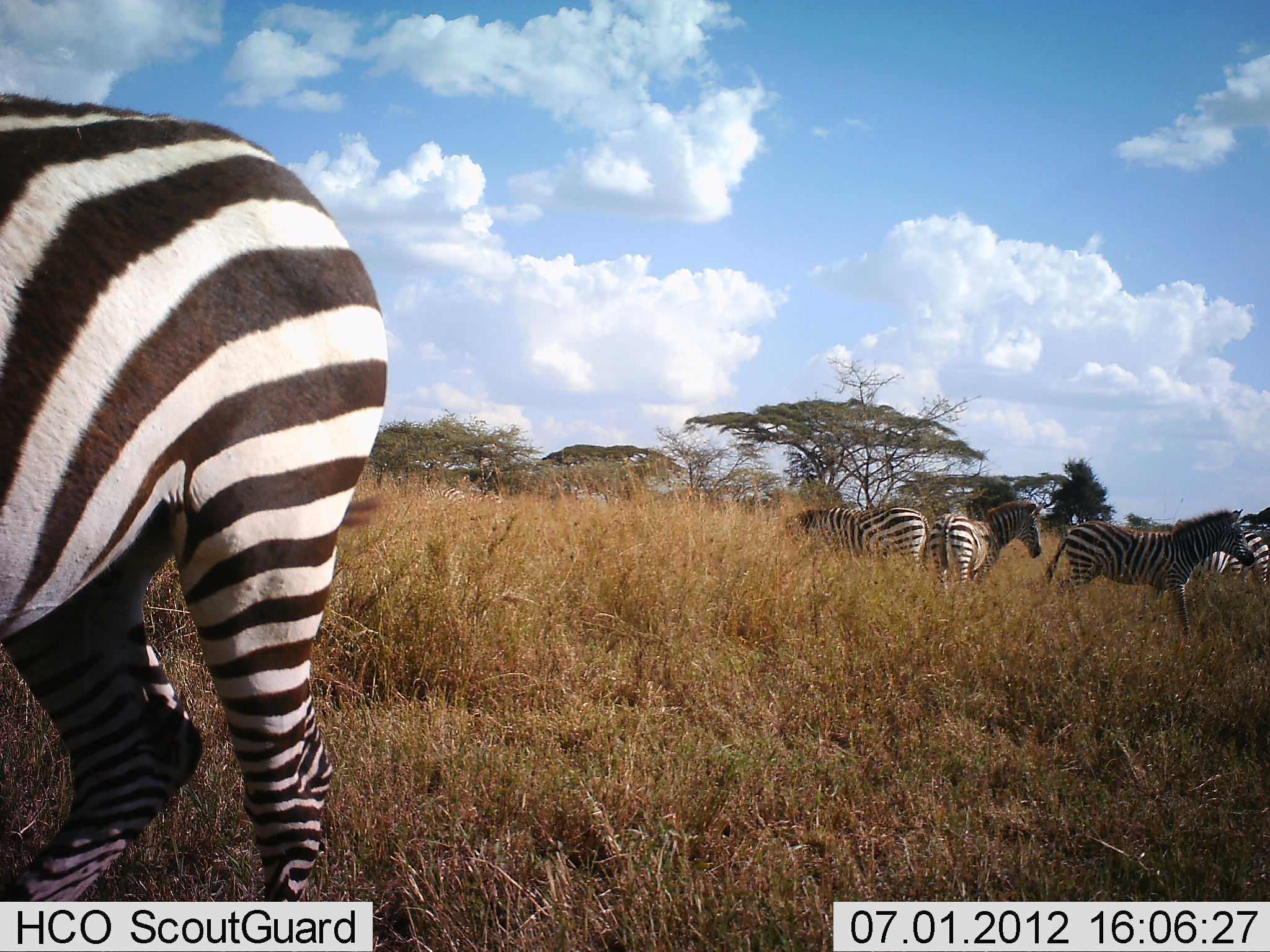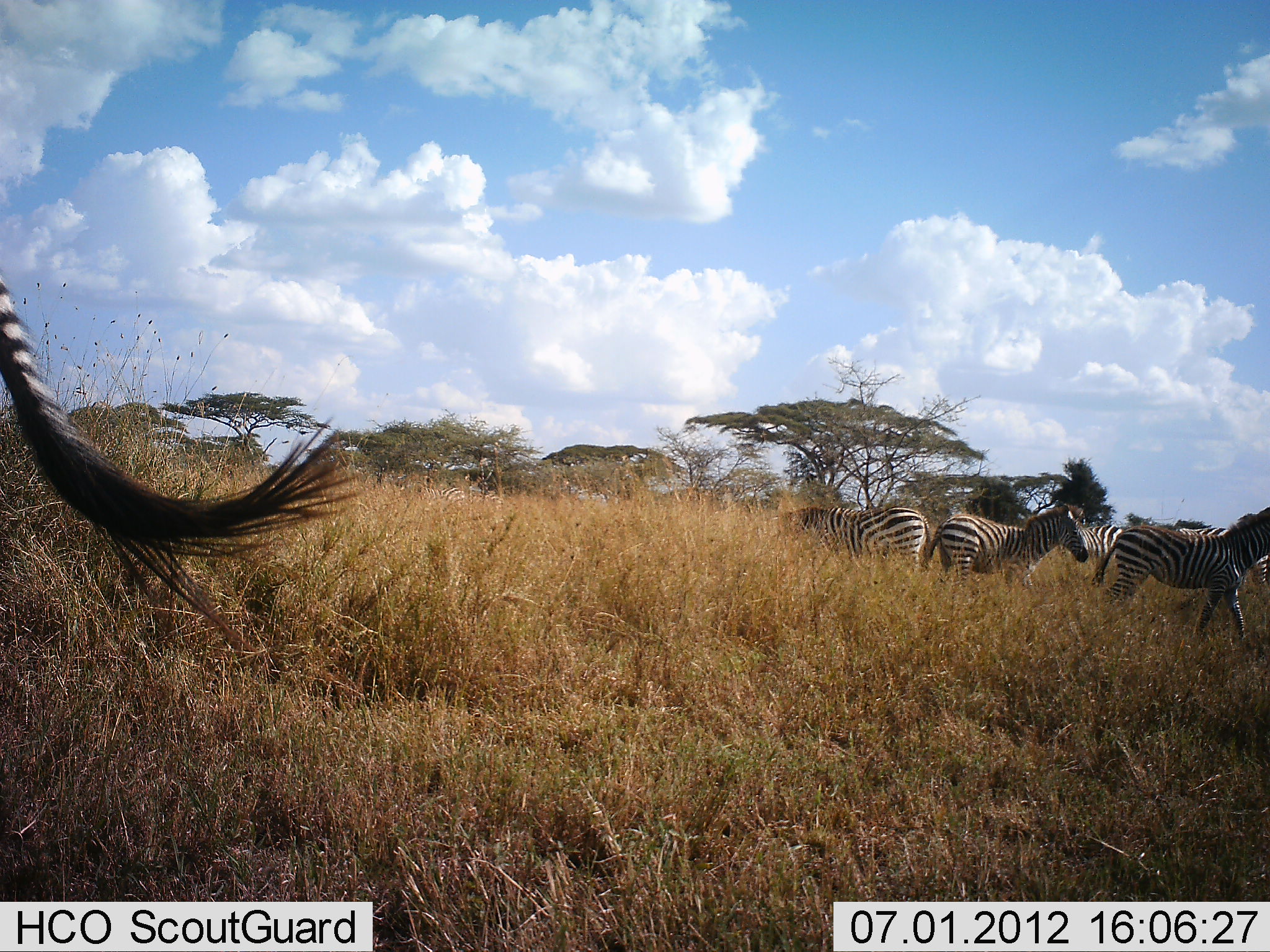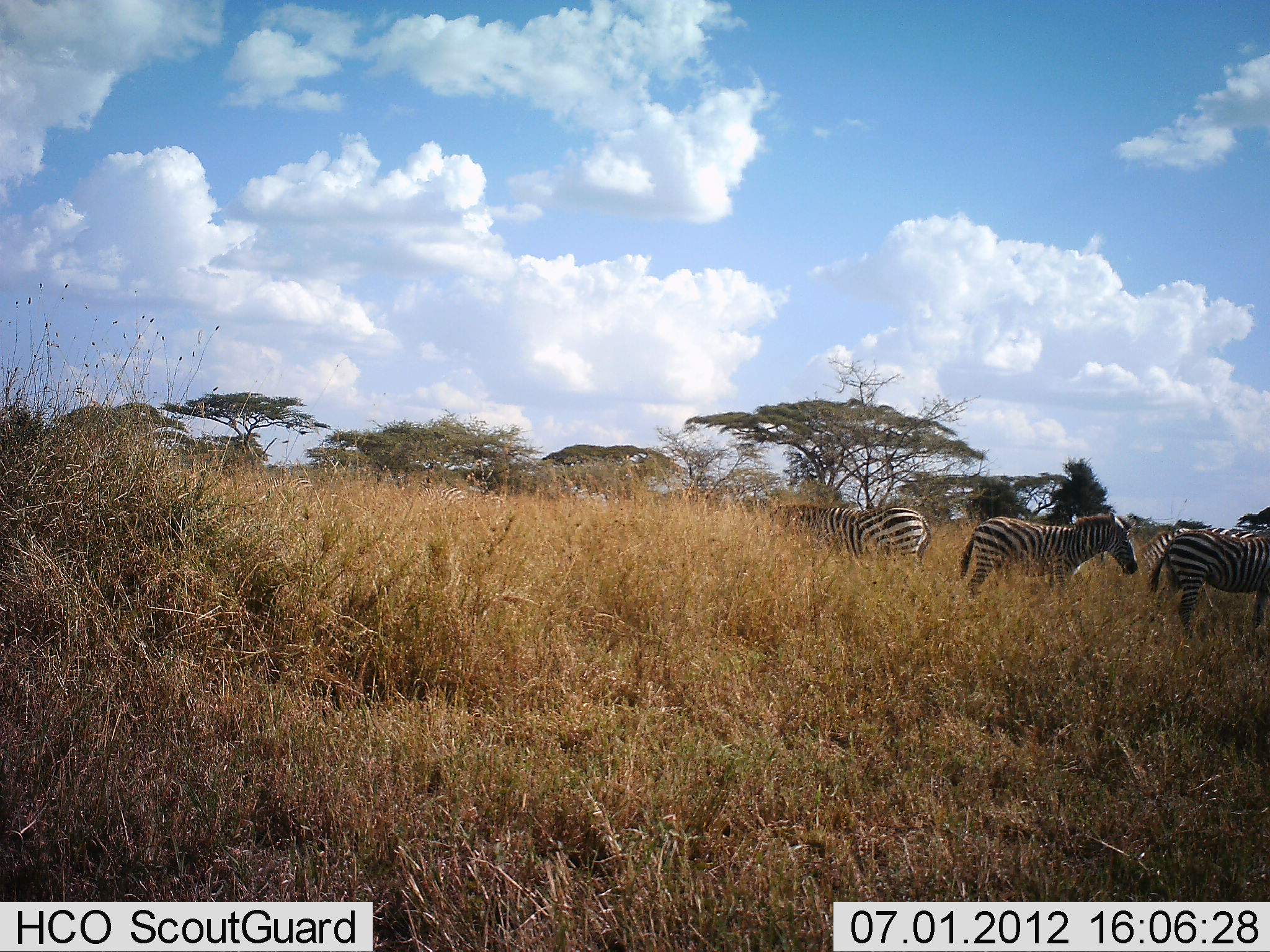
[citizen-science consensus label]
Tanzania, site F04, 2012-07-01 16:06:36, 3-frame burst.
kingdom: Animalia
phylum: Chordata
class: Mammalia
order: Perissodactyla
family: Equidae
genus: Equus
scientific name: Equus quagga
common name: plains zebra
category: zebra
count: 6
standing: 80%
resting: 20%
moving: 100%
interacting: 10%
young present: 0%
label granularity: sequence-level